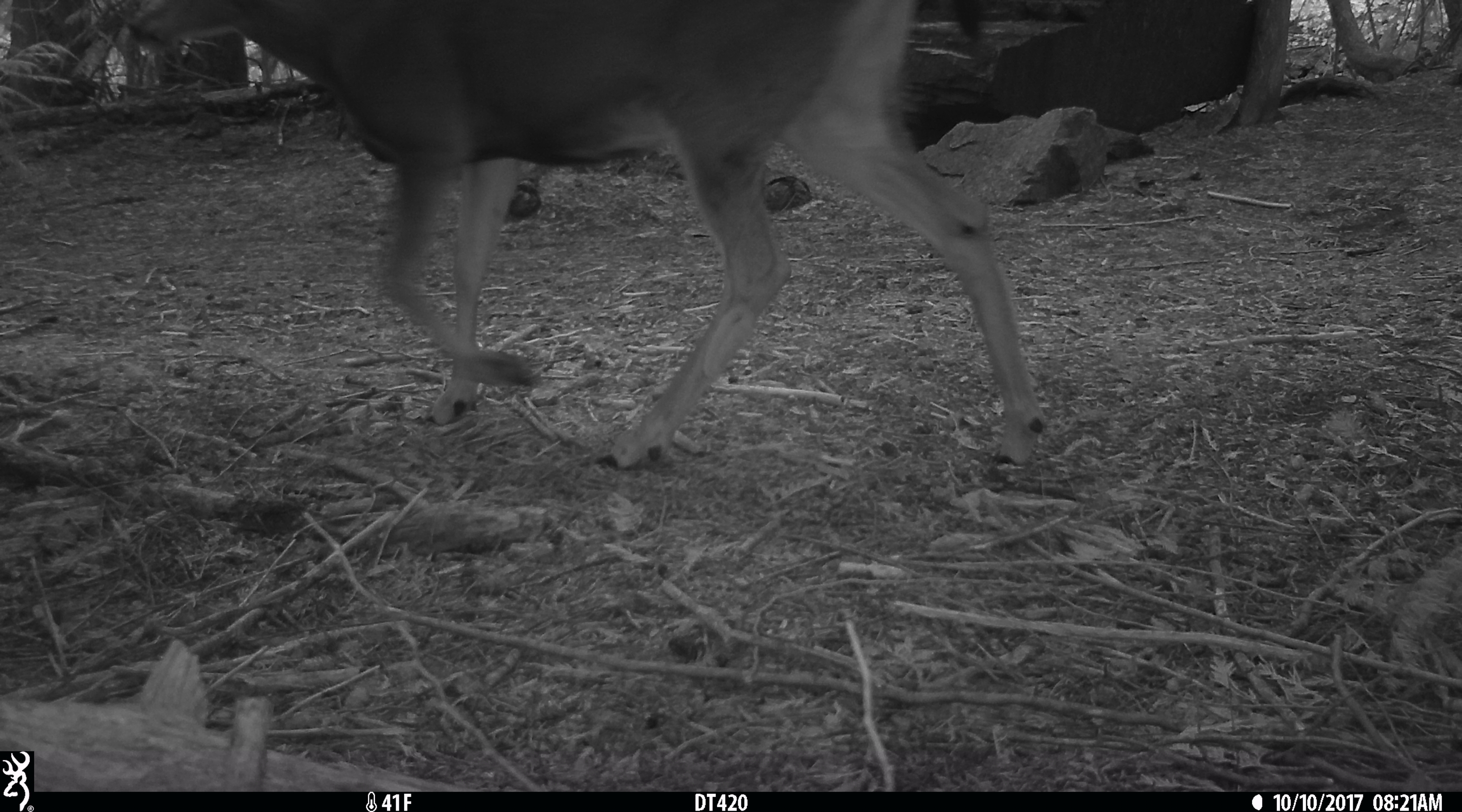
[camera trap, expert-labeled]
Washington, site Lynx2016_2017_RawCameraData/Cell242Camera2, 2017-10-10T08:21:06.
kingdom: Animalia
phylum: Chordata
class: Mammalia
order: Artiodactyla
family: Cervidae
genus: Odocoileus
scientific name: Odocoileus hemionus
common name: mule deer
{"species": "Odocoileus hemionus (mule deer)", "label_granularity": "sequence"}